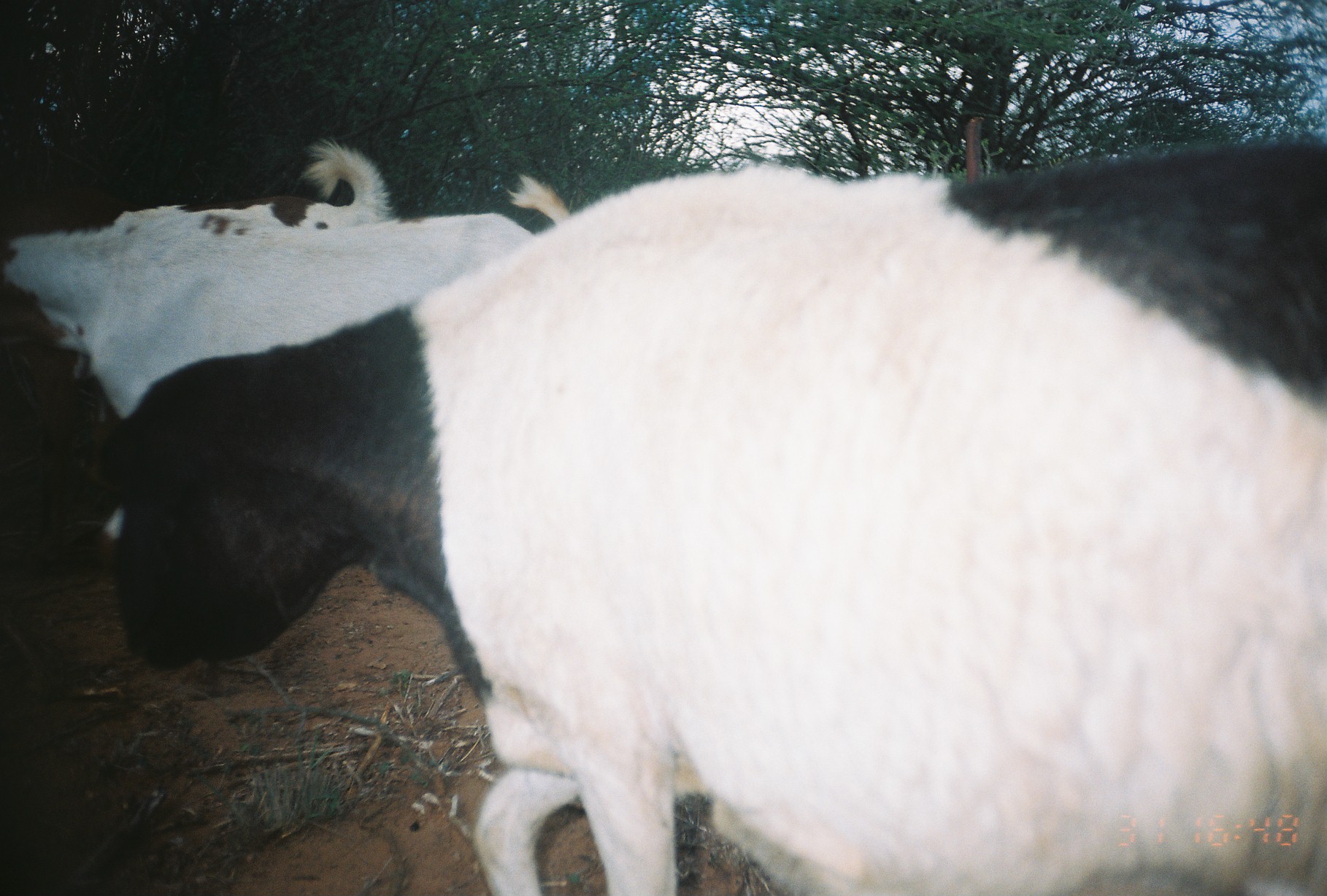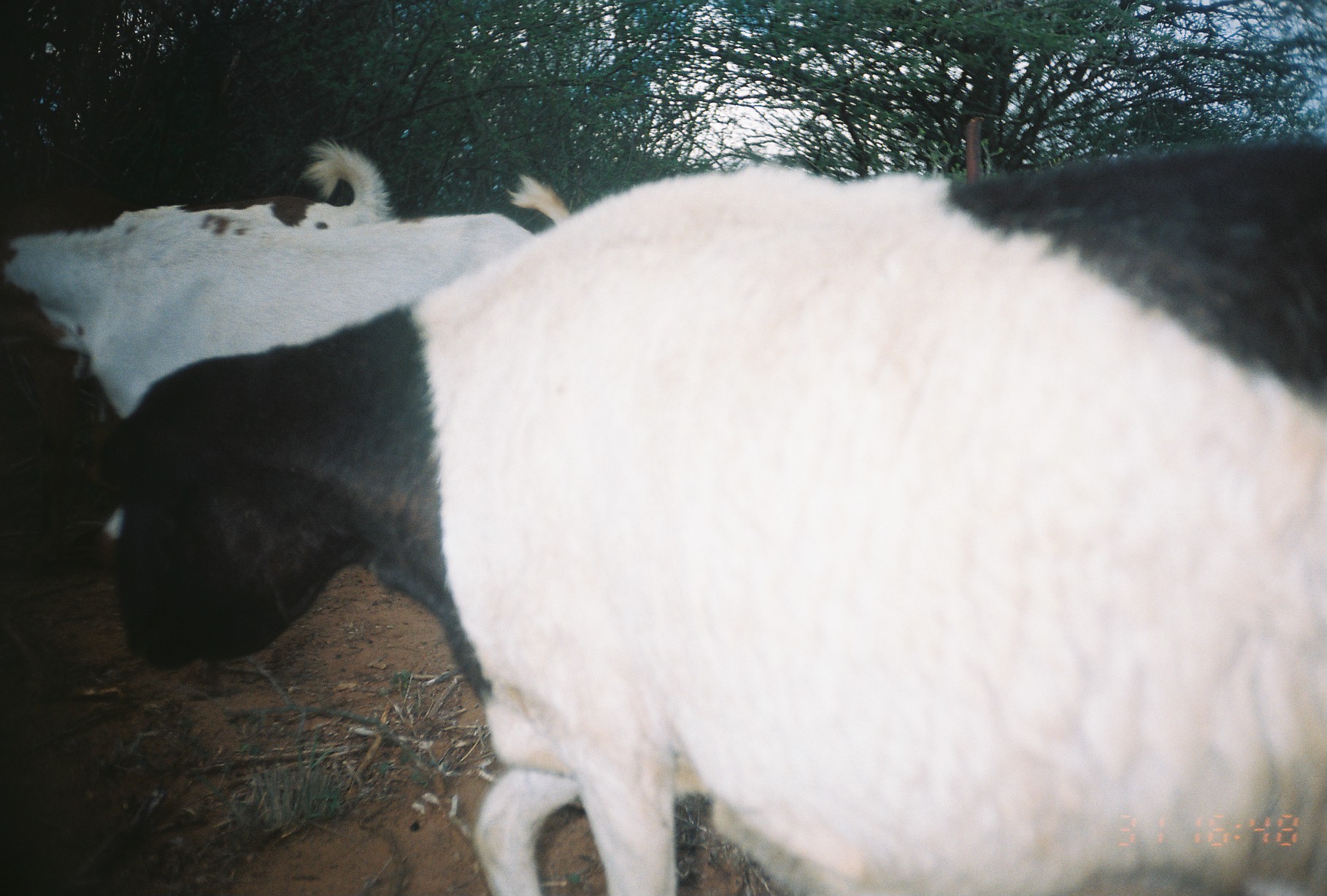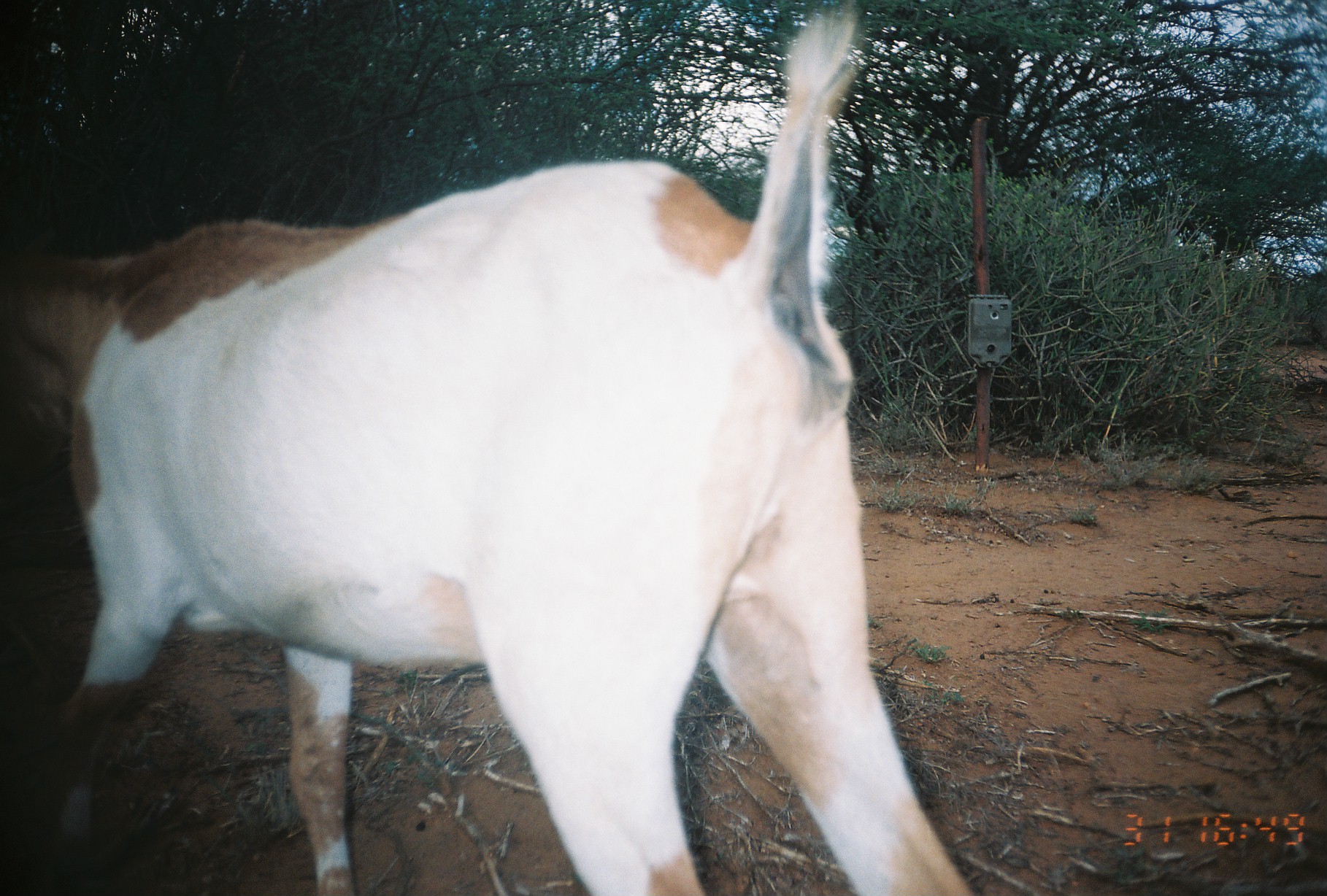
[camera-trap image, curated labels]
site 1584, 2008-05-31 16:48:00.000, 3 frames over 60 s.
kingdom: Animalia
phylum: Chordata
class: Mammalia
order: Artiodactyla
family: Bovidae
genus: Capra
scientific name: Capra aegagrus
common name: wild goat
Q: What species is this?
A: Capra aegagrus (wild goat).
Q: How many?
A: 2.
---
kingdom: Animalia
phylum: Chordata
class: Mammalia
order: Artiodactyla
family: Bovidae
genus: Ovis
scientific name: Ovis aries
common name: domestic sheep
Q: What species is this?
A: Ovis aries (domestic sheep).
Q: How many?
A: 1.